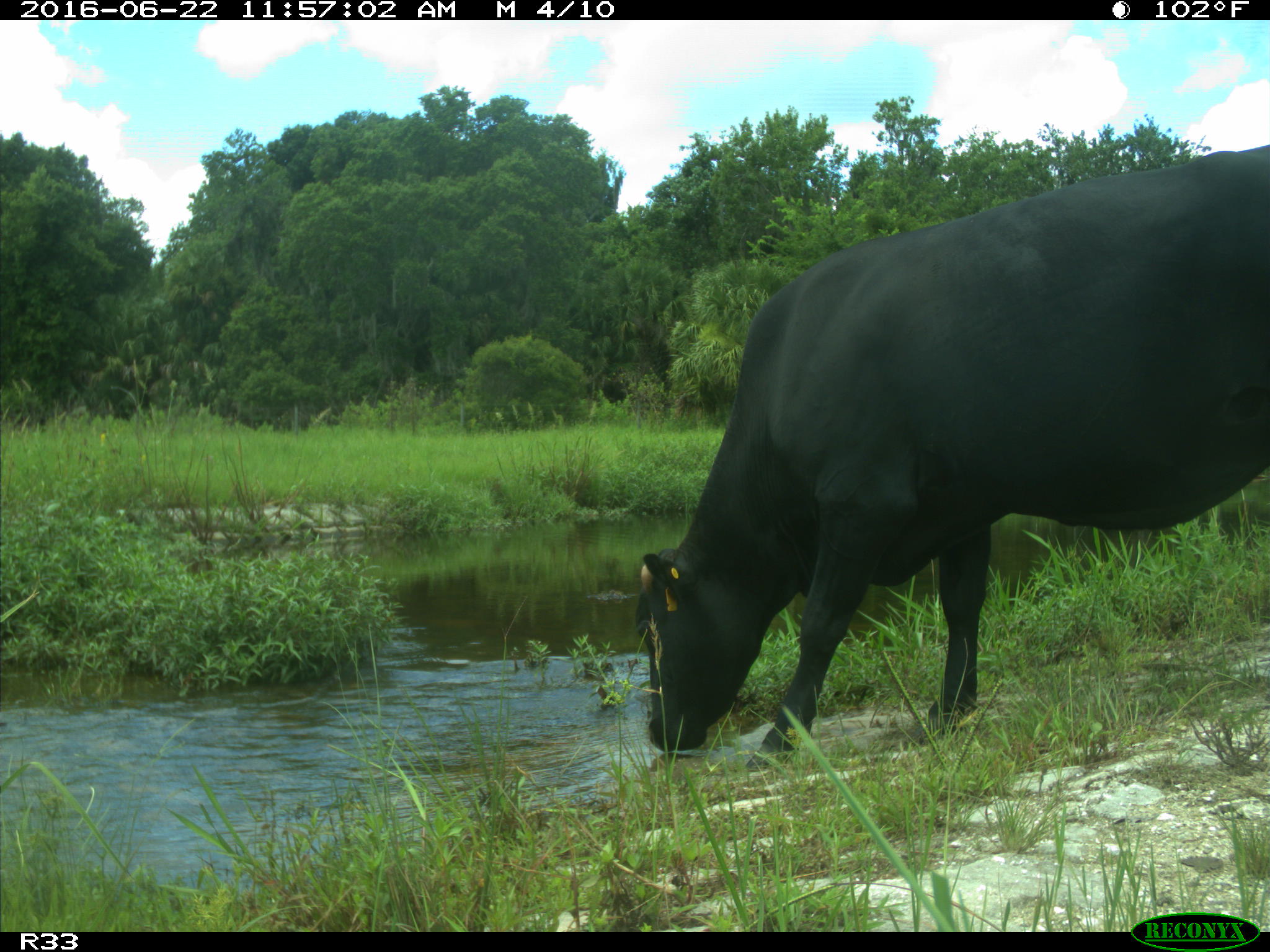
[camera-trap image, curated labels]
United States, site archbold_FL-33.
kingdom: Animalia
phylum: Chordata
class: Mammalia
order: Artiodactyla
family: Bovidae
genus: Bos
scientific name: Bos taurus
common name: domestic cow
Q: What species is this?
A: Bos taurus (domestic cow).